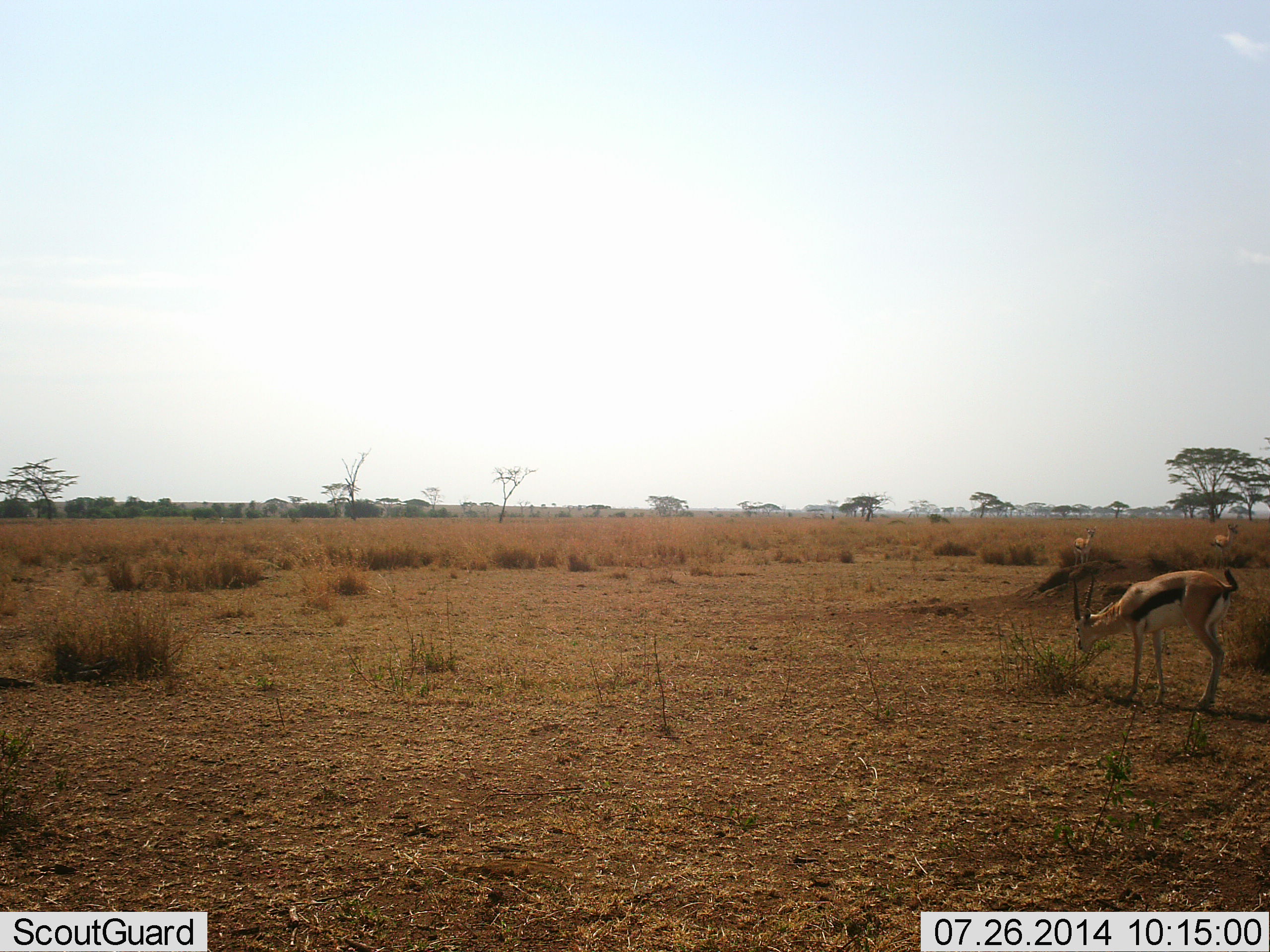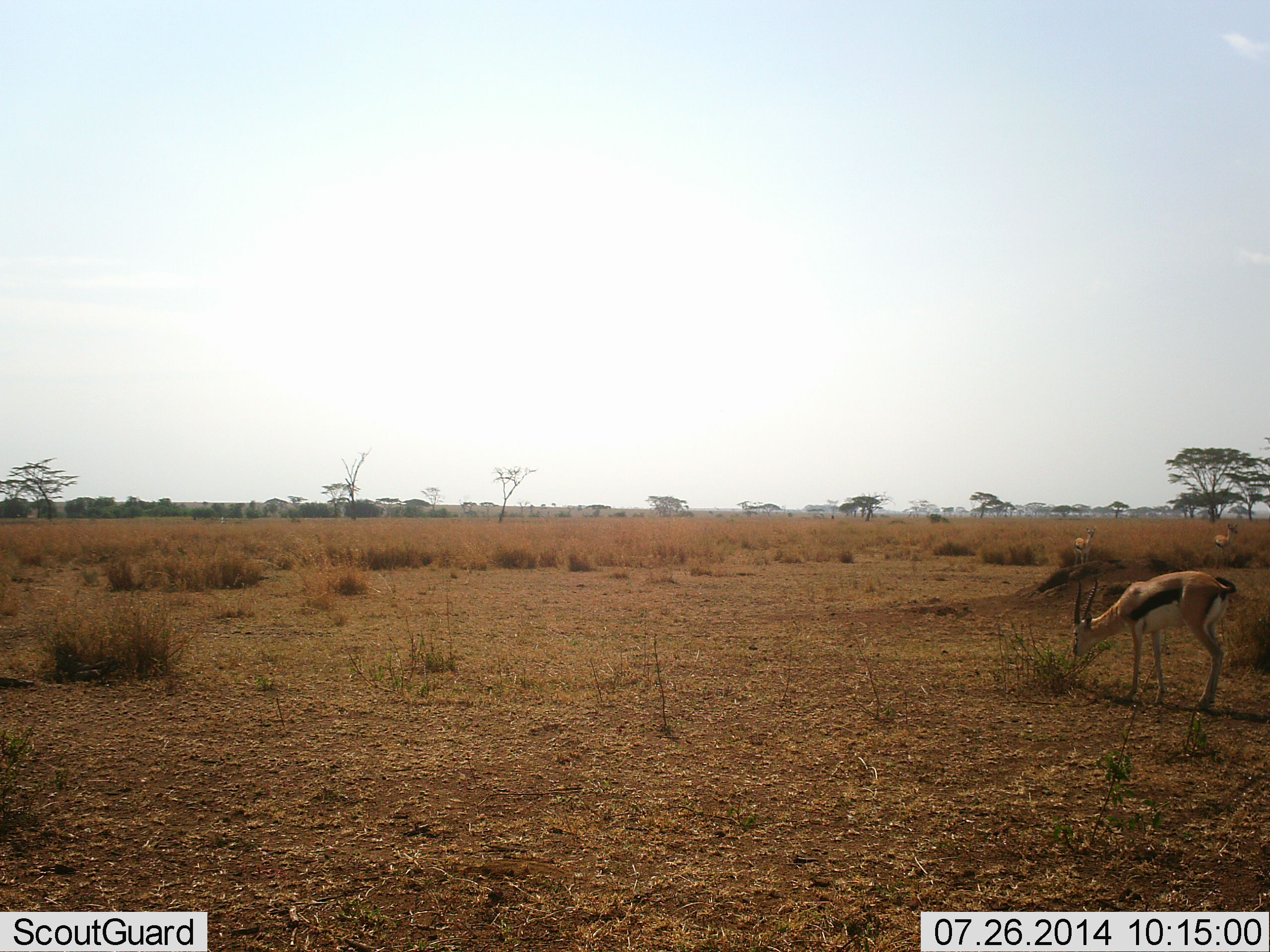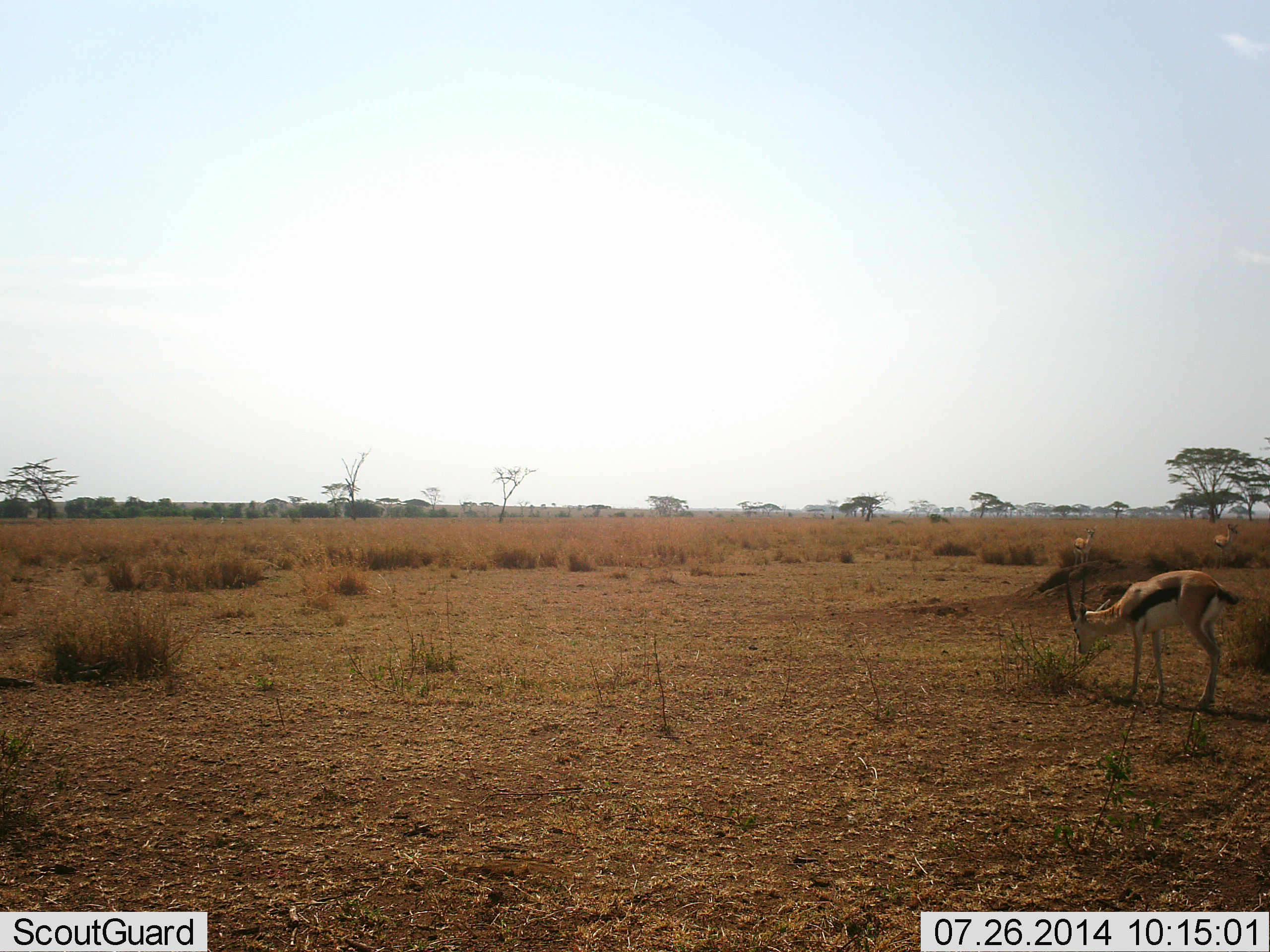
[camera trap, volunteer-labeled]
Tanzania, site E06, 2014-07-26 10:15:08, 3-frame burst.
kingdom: Animalia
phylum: Chordata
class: Mammalia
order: Artiodactyla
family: Bovidae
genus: Eudorcas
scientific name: Eudorcas thomsonii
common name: thomson's gazelle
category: gazellethomsons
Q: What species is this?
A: Gazellethomsons (thomson's gazelle) (Eudorcas thomsonii).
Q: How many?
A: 1.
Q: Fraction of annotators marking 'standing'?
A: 40%.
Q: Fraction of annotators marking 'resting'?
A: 0%.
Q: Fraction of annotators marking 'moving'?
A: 0%.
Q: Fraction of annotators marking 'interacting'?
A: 10%.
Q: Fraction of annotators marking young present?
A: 0%.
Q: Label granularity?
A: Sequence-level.